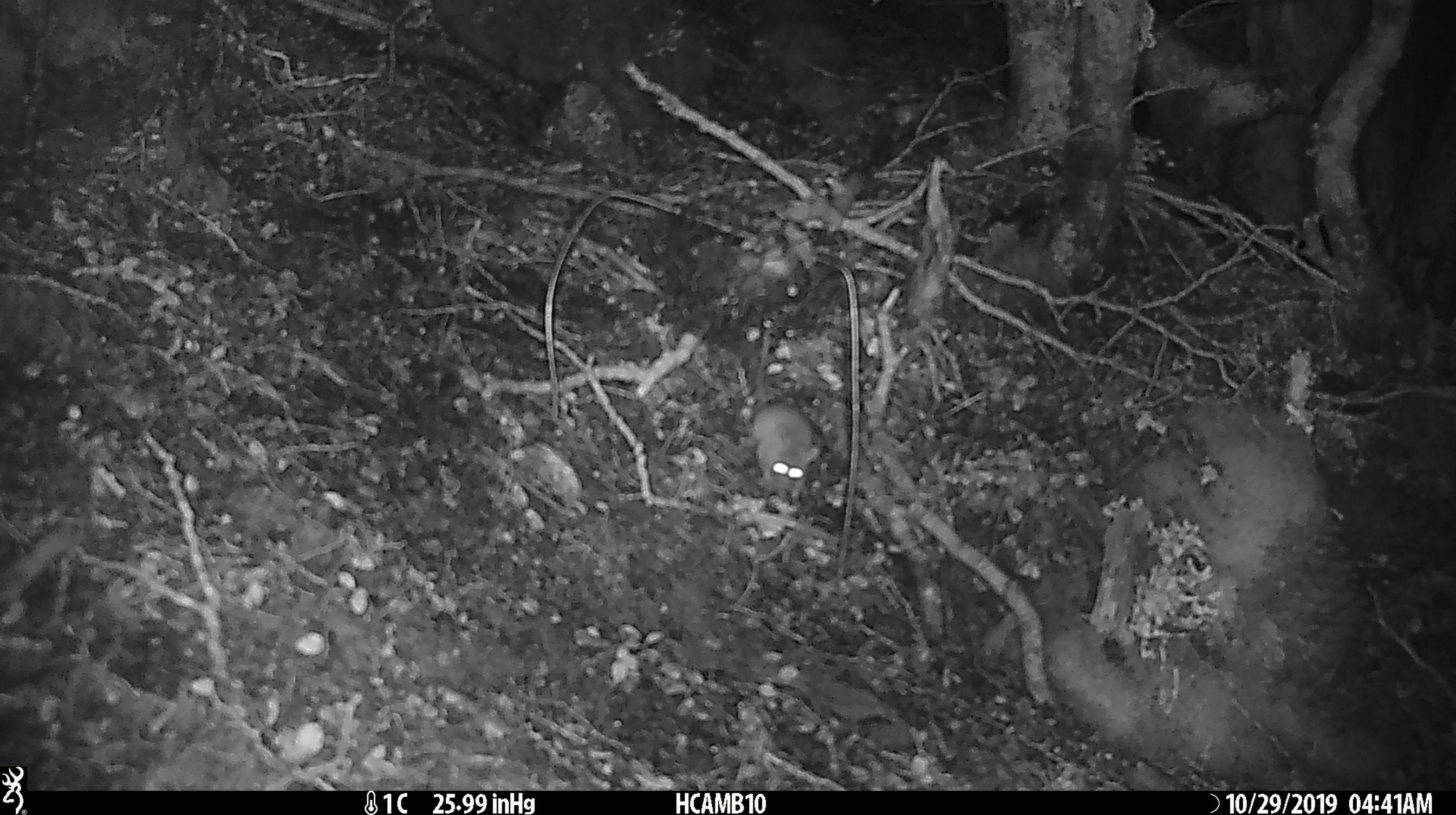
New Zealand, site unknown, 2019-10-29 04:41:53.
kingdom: Animalia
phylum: Chordata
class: Mammalia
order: Rodentia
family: Muridae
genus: Mus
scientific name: Mus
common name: mouse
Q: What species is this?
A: Mouse (Mus).